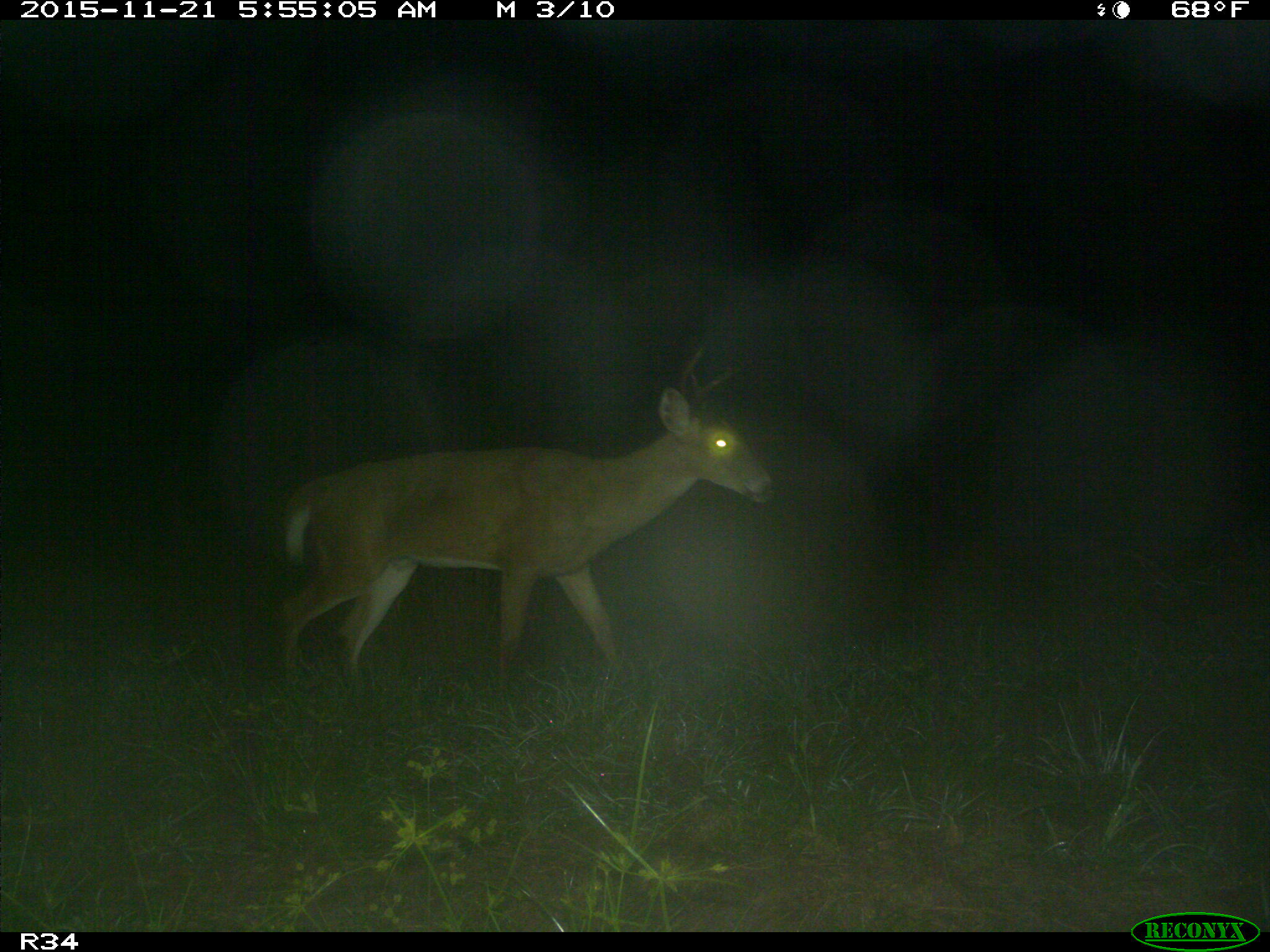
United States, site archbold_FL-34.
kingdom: Animalia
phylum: Chordata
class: Mammalia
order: Artiodactyla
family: Cervidae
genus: Odocoileus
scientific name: Odocoileus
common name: deer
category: unidentified deer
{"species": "unidentified deer (deer) (Odocoileus)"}